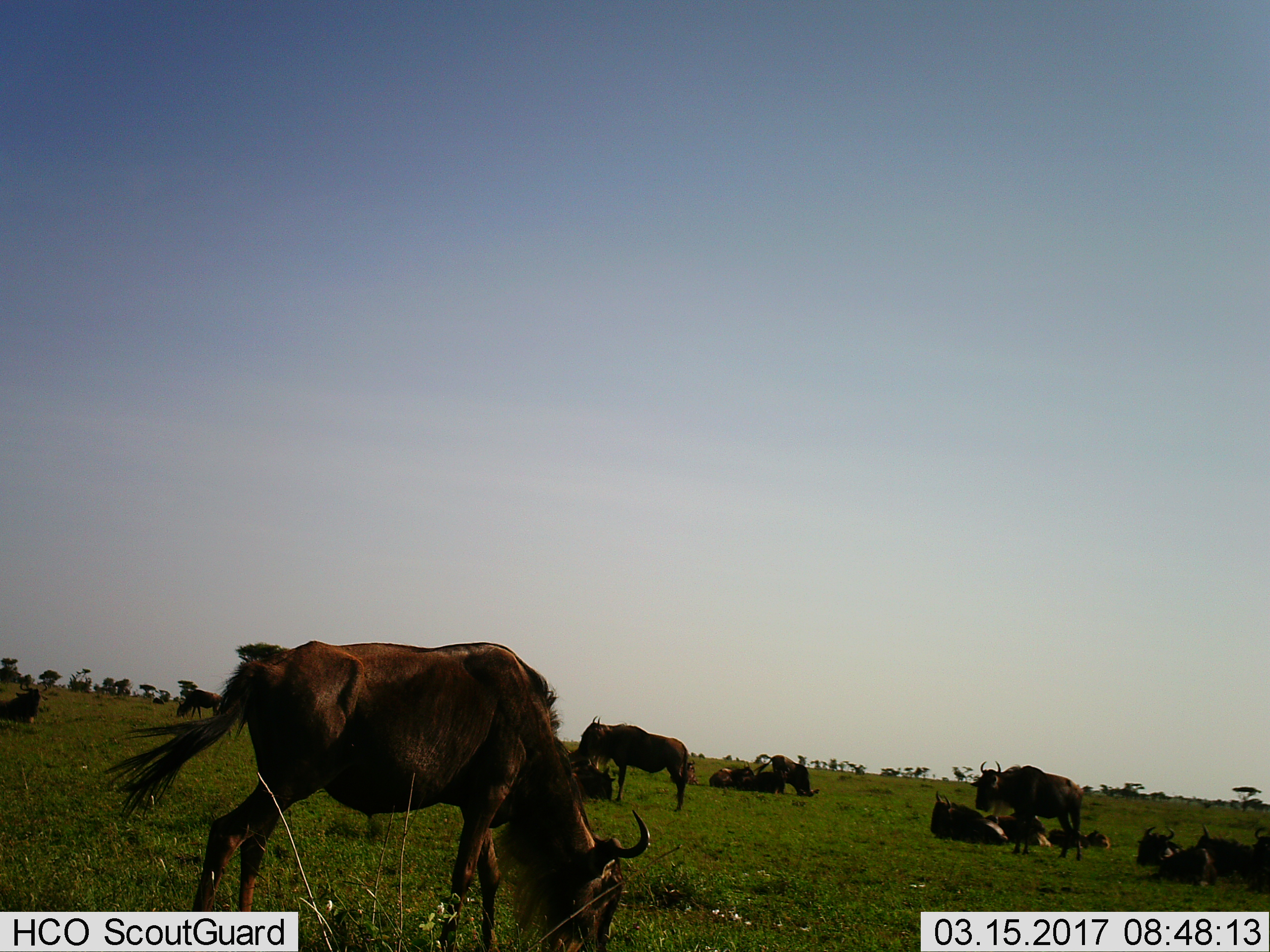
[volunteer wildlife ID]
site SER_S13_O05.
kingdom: Animalia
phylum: Chordata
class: Mammalia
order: Artiodactyla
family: Bovidae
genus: Connochaetes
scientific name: Connochaetes taurinus taurinus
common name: blue wildebeest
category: wildebeestblue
Wildebeestblue (blue wildebeest) (Connochaetes taurinus taurinus), count 11-50. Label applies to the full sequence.